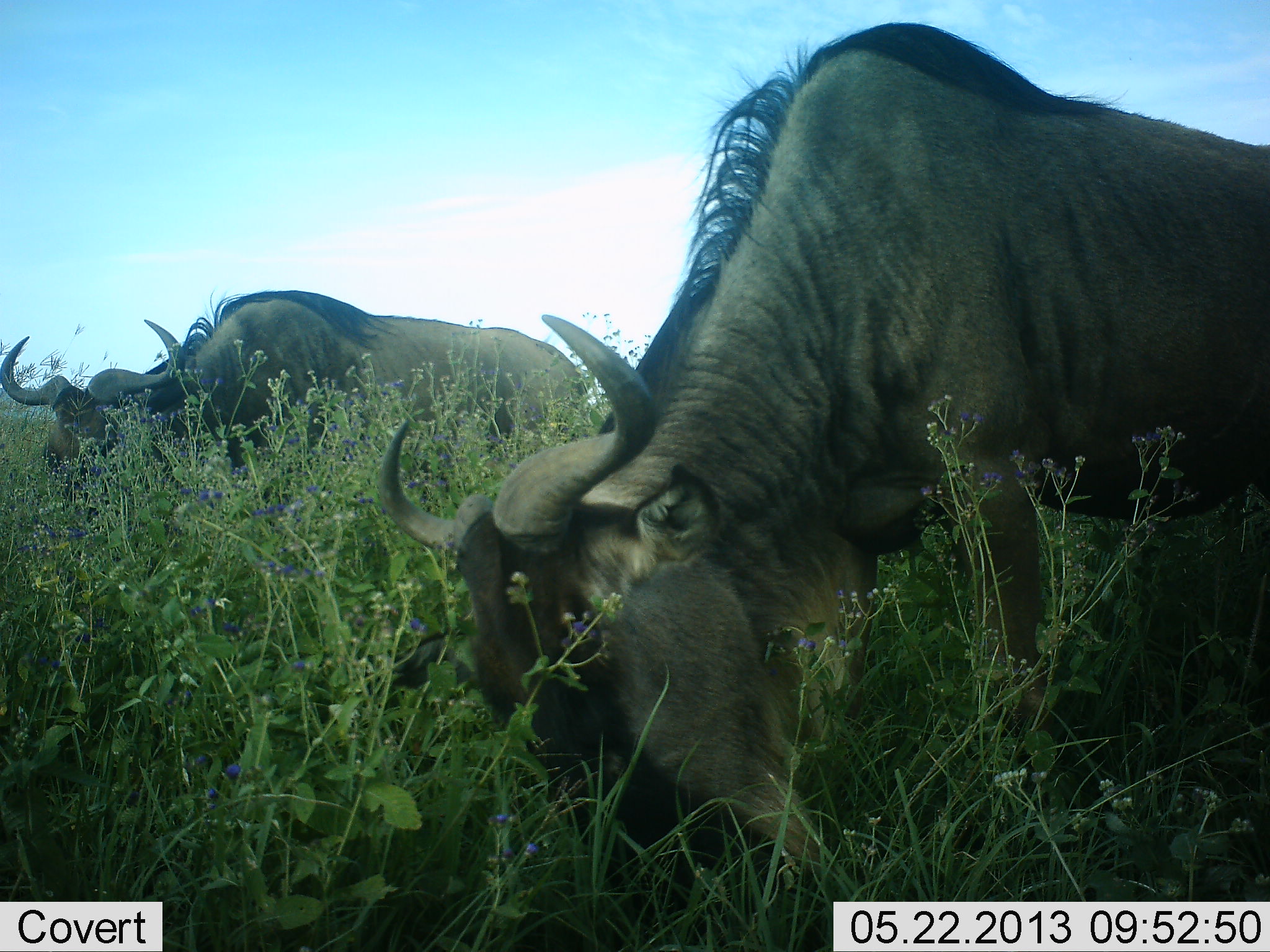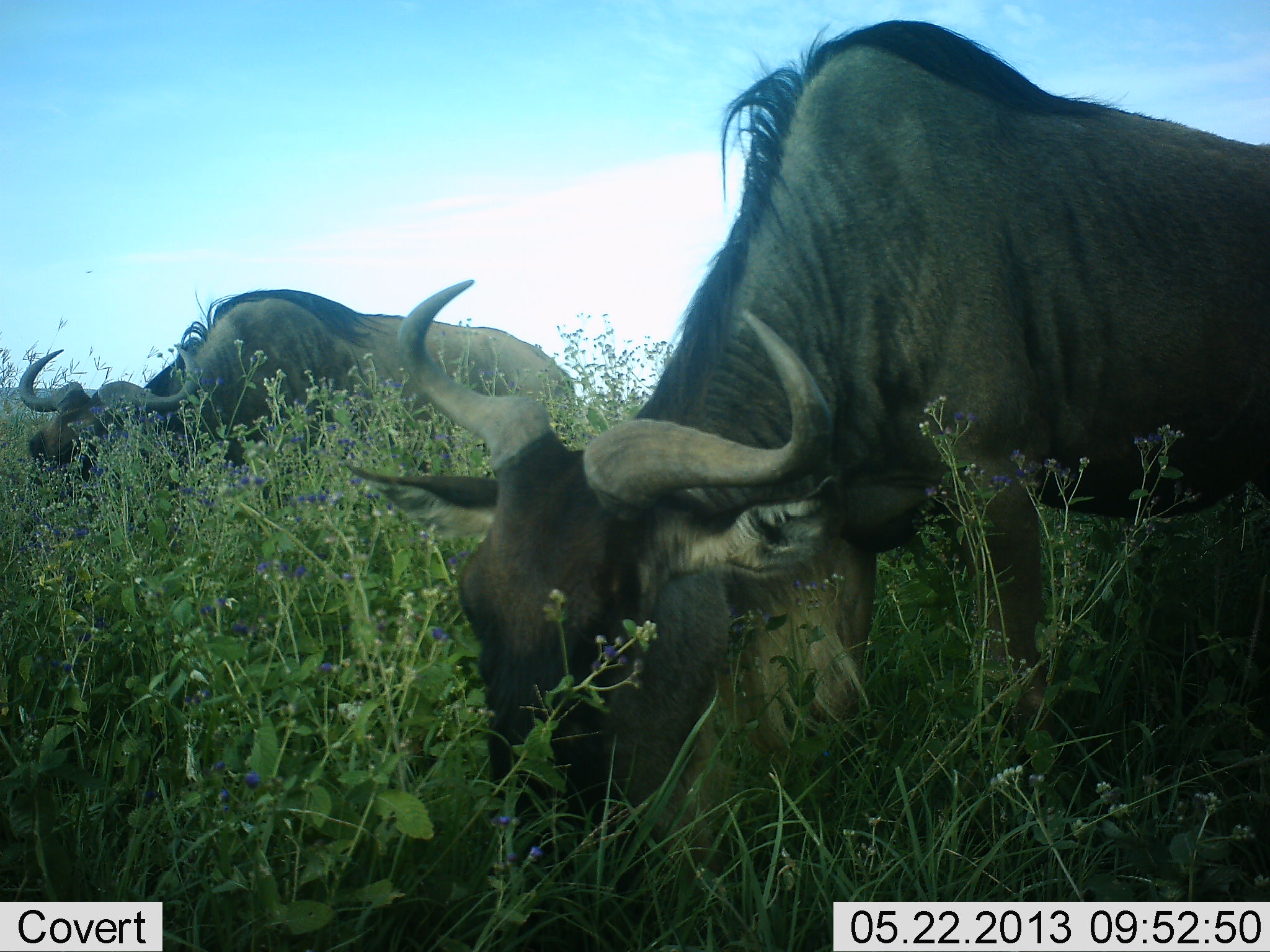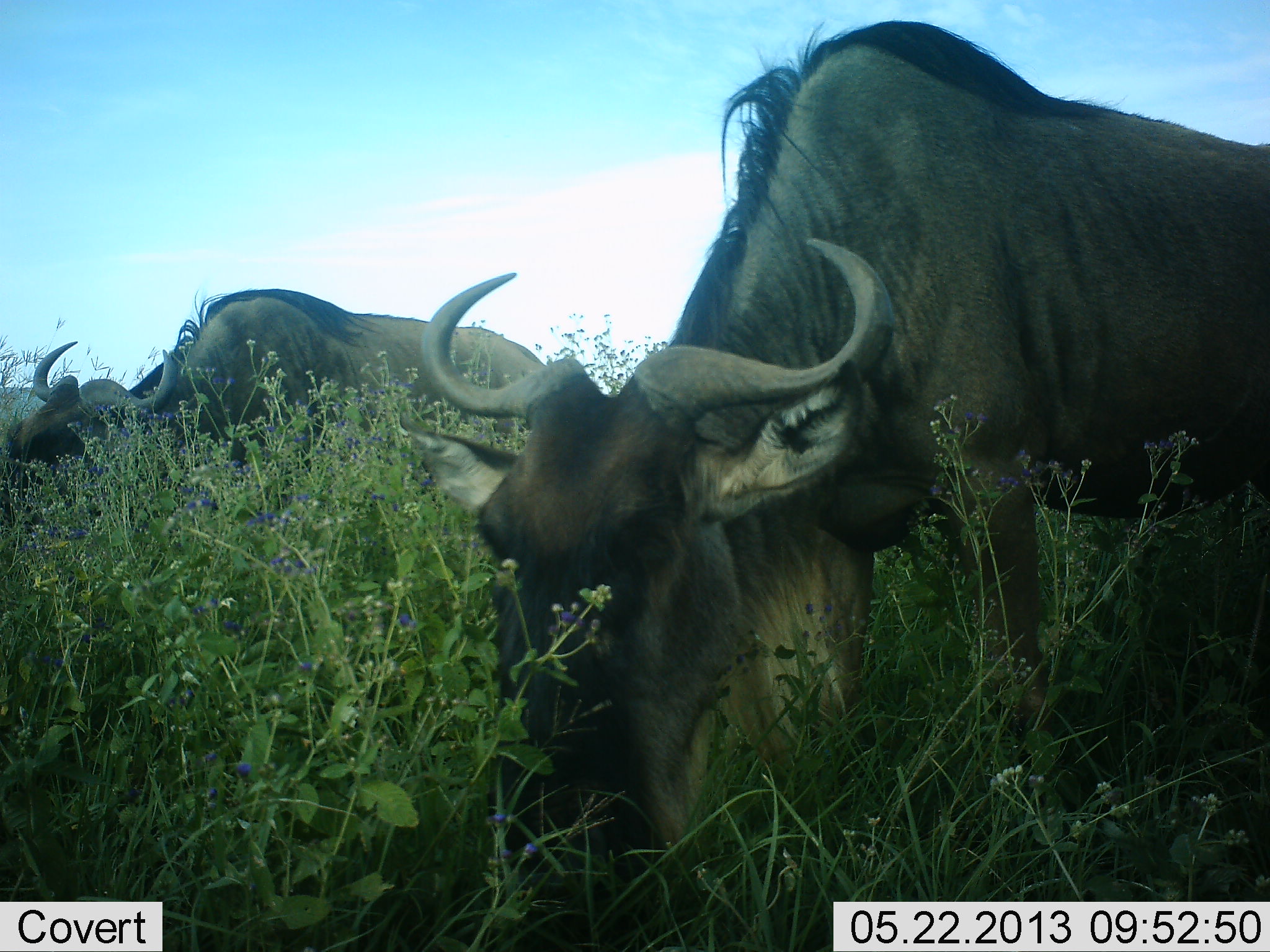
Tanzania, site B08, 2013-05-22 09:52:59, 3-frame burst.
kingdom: Animalia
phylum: Chordata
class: Mammalia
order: Artiodactyla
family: Bovidae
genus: Connochaetes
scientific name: Connochaetes taurinus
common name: blue wildebeest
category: wildebeest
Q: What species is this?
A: Wildebeest (blue wildebeest) (Connochaetes taurinus).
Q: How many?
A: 2.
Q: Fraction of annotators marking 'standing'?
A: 20%.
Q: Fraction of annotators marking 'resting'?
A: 0%.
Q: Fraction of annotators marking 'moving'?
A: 3%.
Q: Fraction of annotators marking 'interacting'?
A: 0%.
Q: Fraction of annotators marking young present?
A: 0%.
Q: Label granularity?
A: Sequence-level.